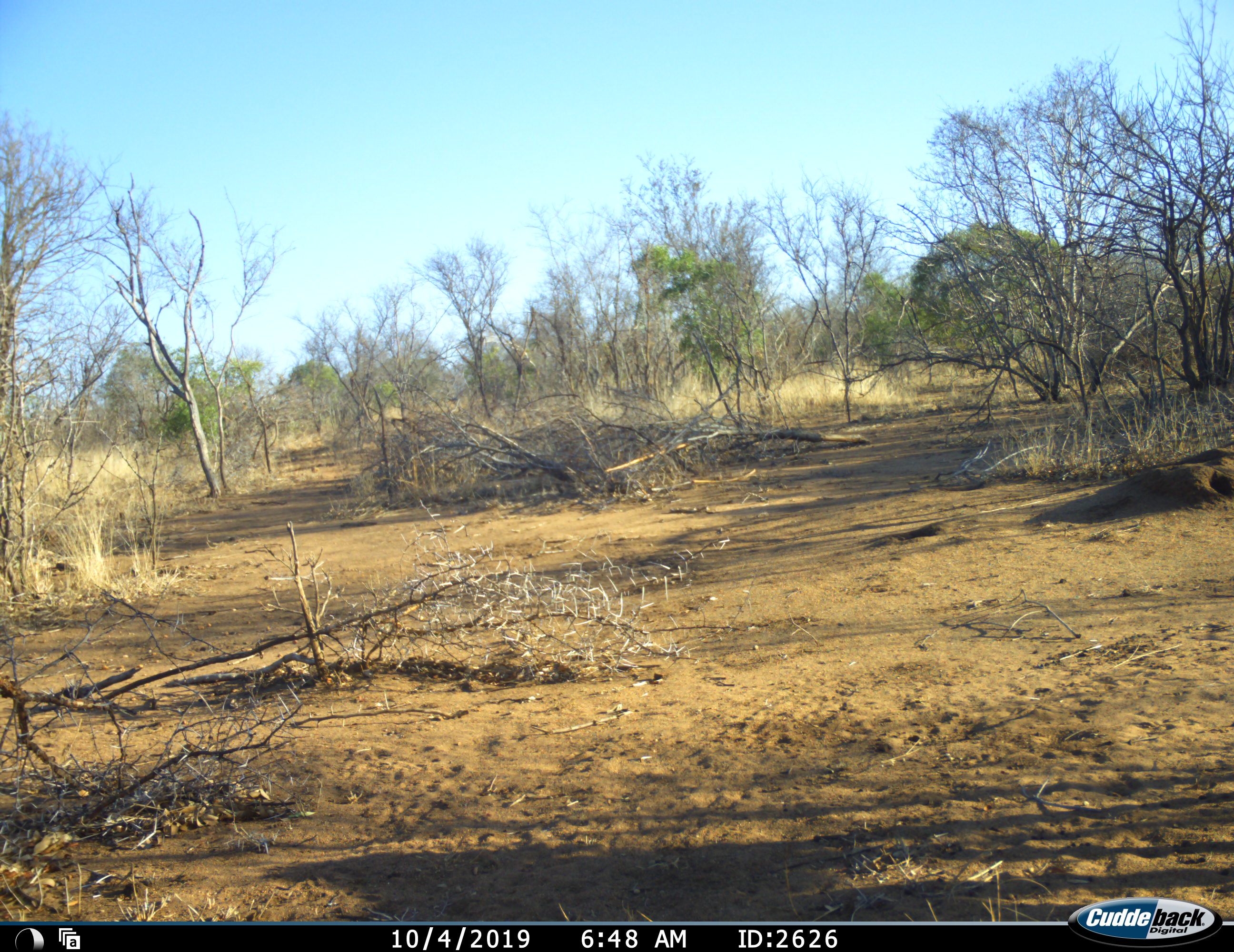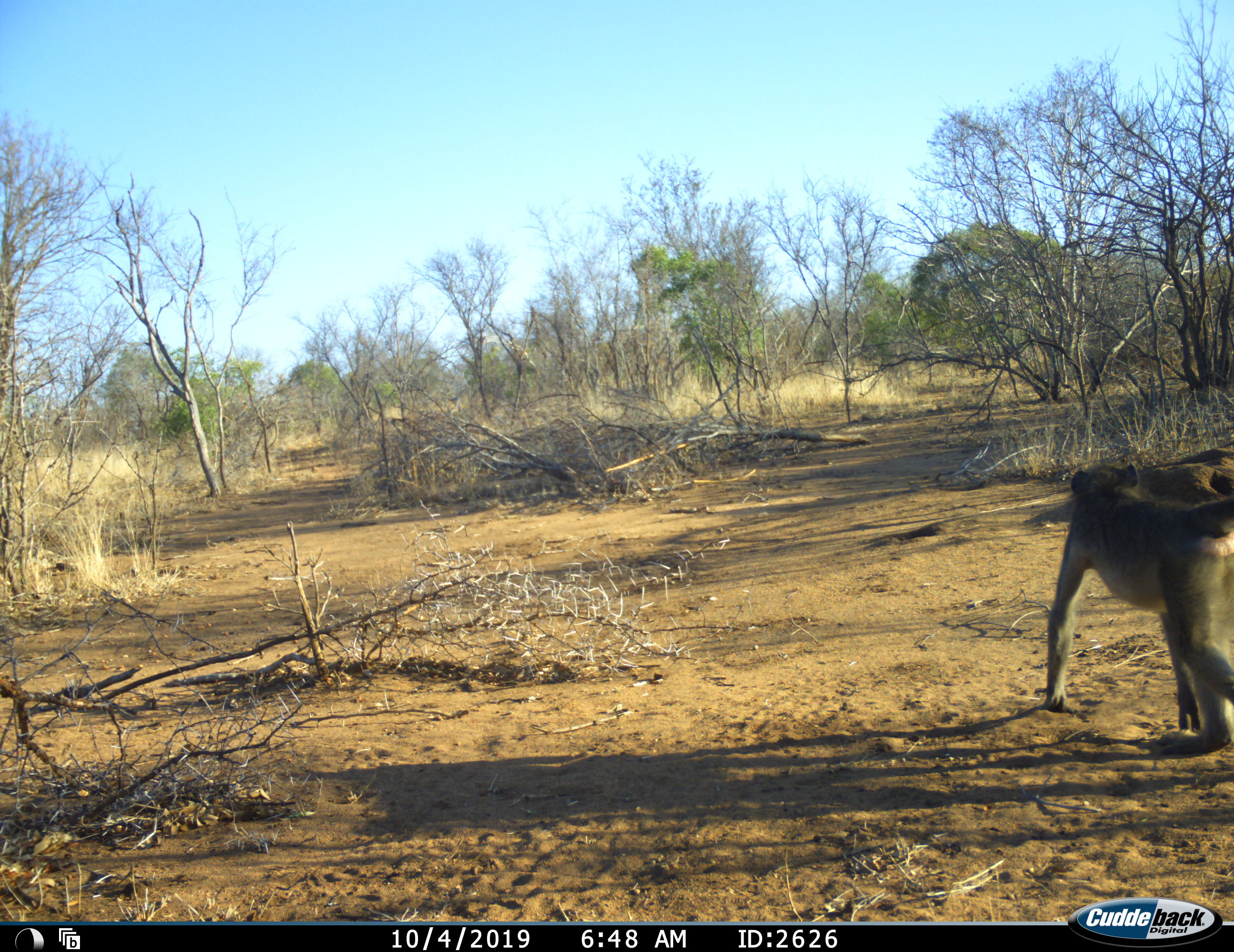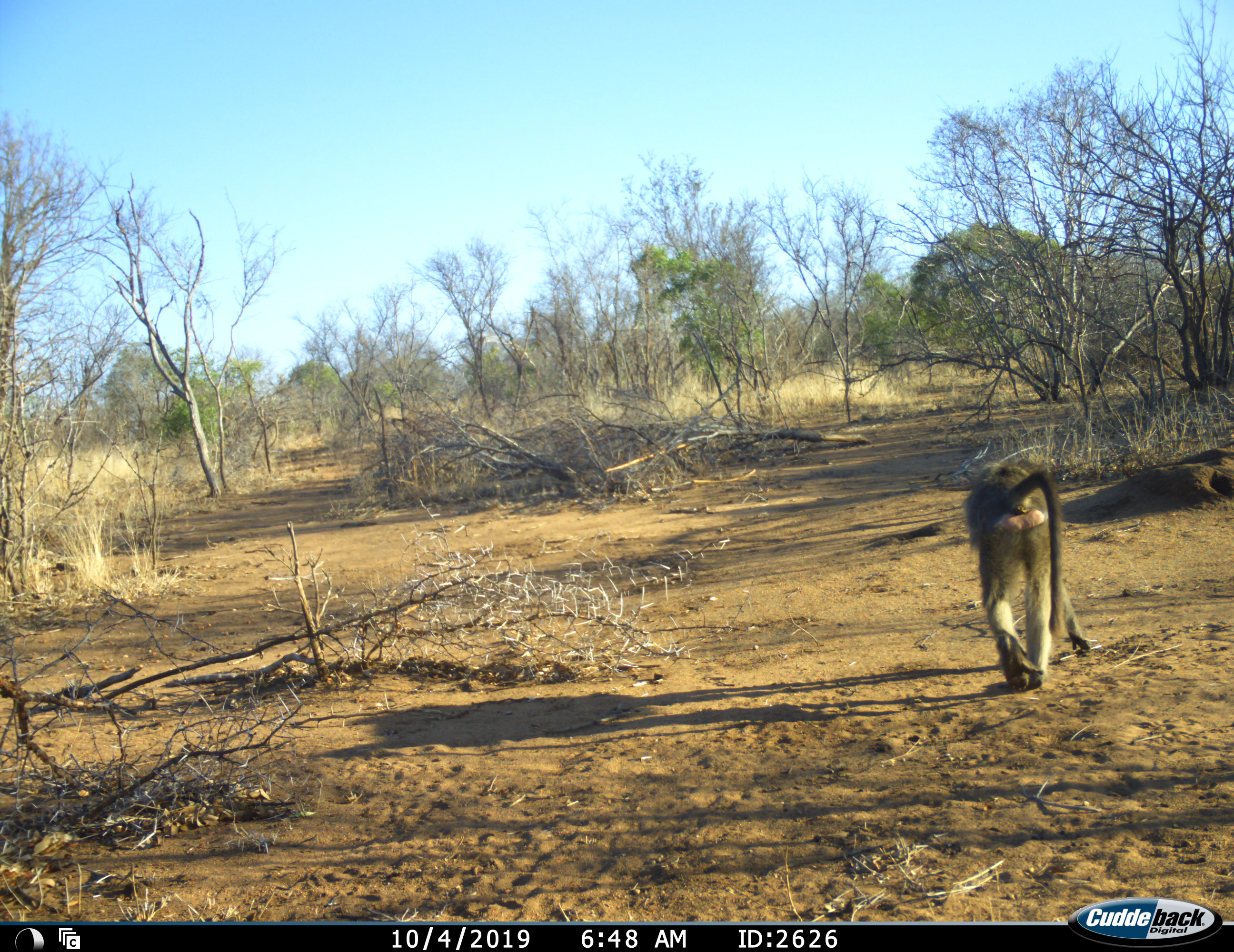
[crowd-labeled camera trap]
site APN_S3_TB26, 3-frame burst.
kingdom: Animalia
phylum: Chordata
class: Mammalia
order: Primates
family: Cercopithecidae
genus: Papio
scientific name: Papio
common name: baboon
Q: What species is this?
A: Baboon (Papio).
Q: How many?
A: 1.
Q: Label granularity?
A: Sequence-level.